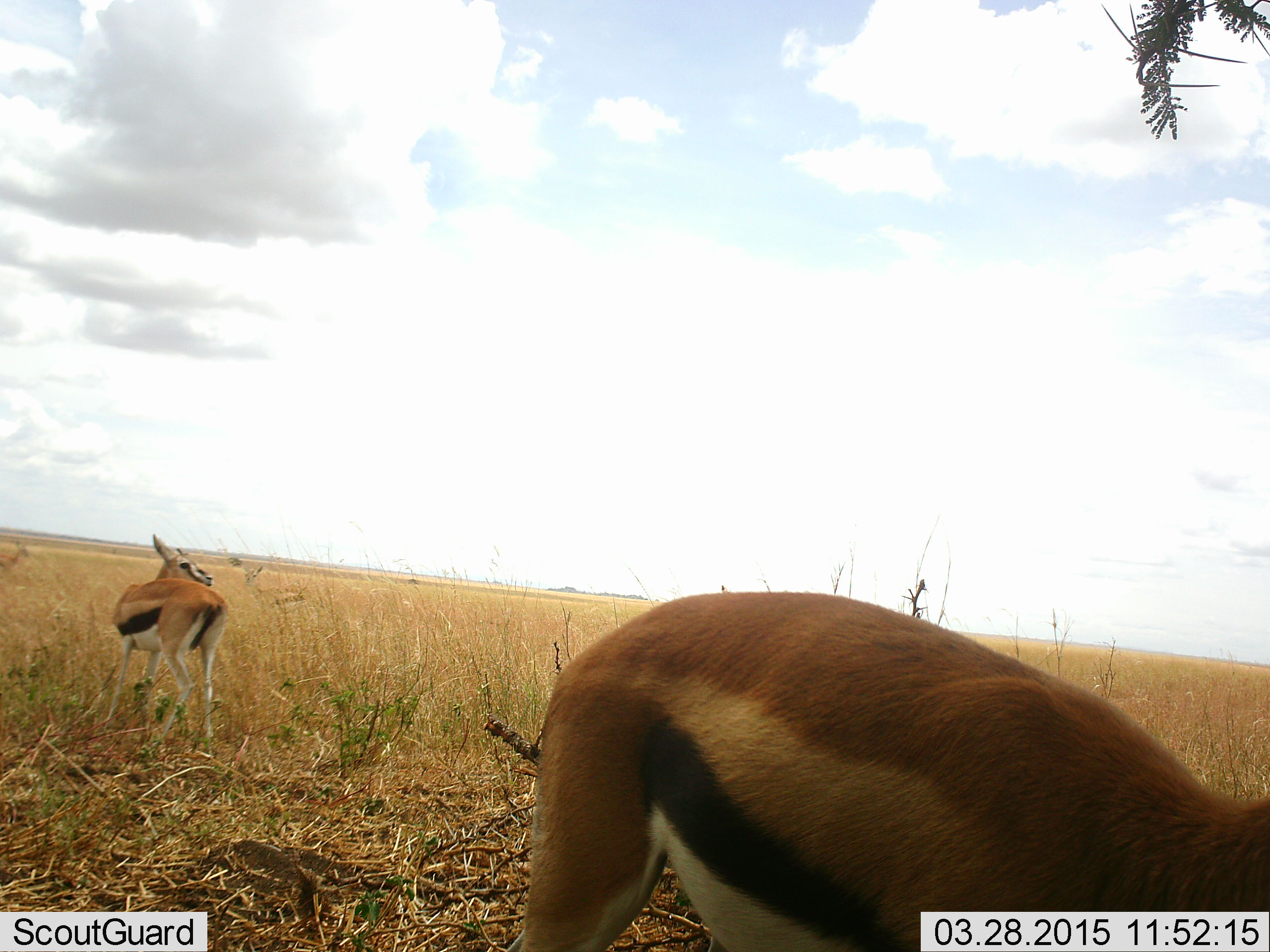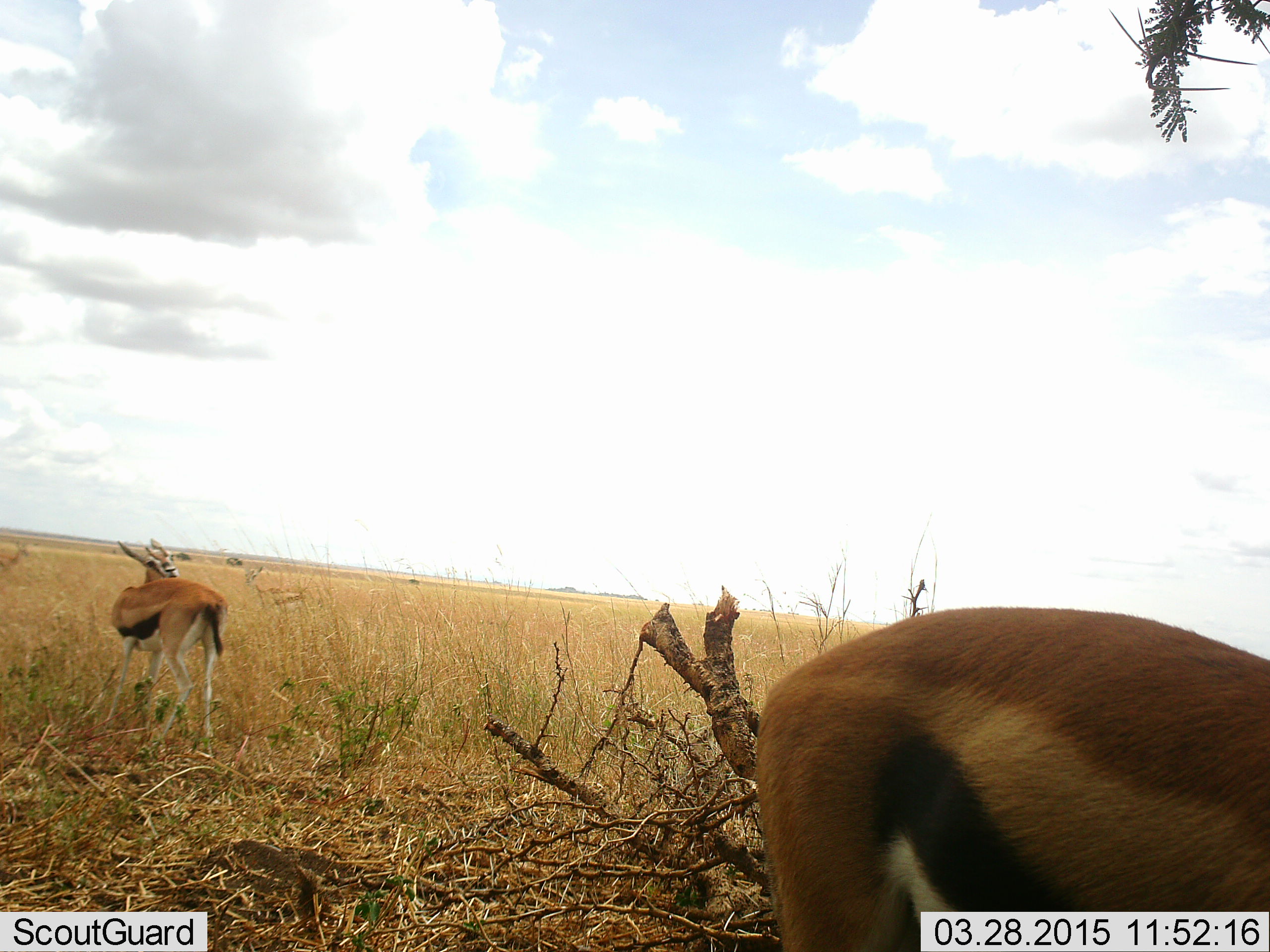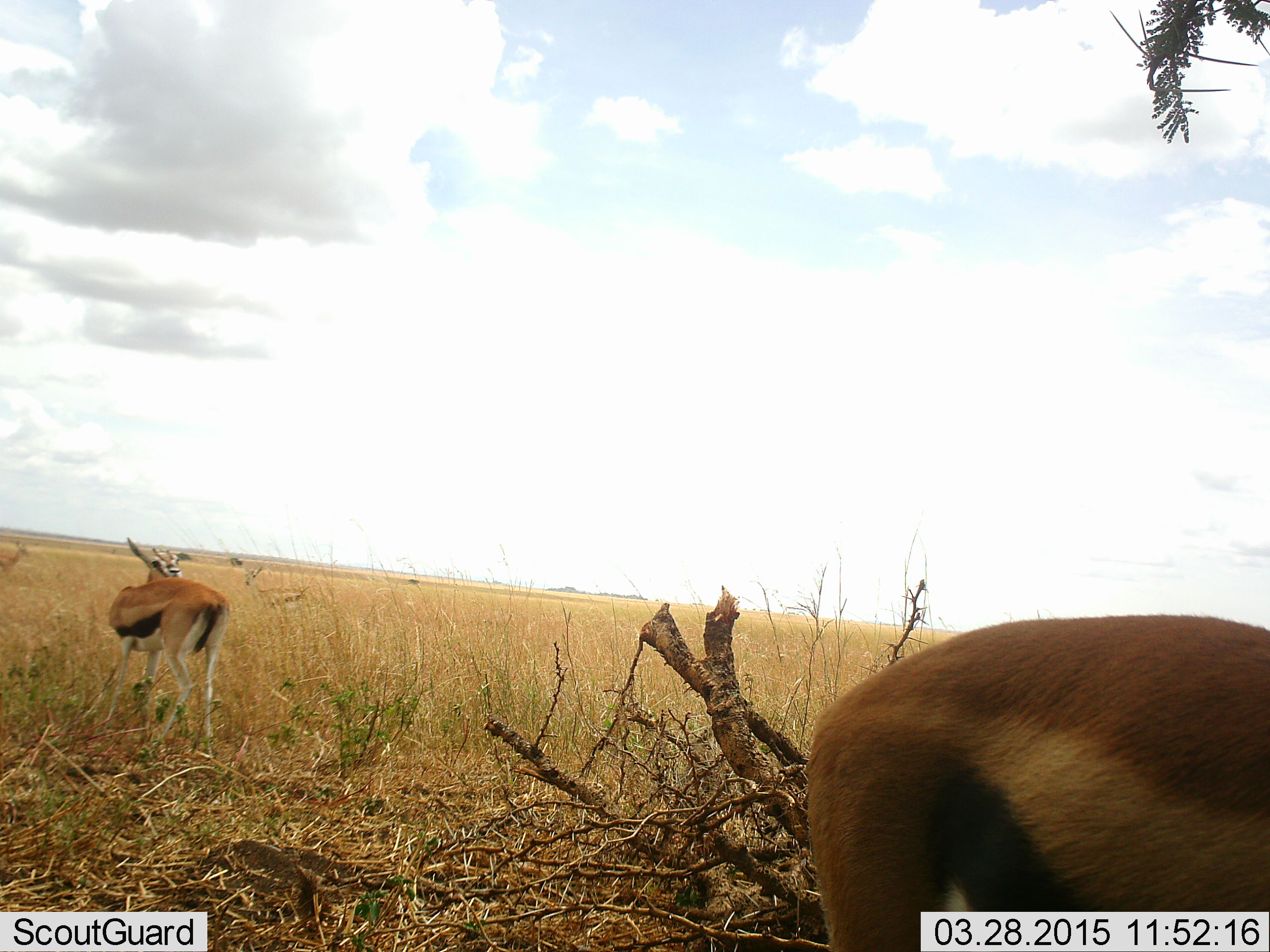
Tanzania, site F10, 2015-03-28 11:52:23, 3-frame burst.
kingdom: Animalia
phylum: Chordata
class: Mammalia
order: Artiodactyla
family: Bovidae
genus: Eudorcas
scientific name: Eudorcas thomsonii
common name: thomson's gazelle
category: gazellethomsons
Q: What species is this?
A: Gazellethomsons (thomson's gazelle) (Eudorcas thomsonii).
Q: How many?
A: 2.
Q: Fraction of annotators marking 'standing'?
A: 80%.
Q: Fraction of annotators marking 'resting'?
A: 0%.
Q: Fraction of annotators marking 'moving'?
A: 50%.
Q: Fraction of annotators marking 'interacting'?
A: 0%.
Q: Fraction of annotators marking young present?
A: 0%.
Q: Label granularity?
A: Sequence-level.